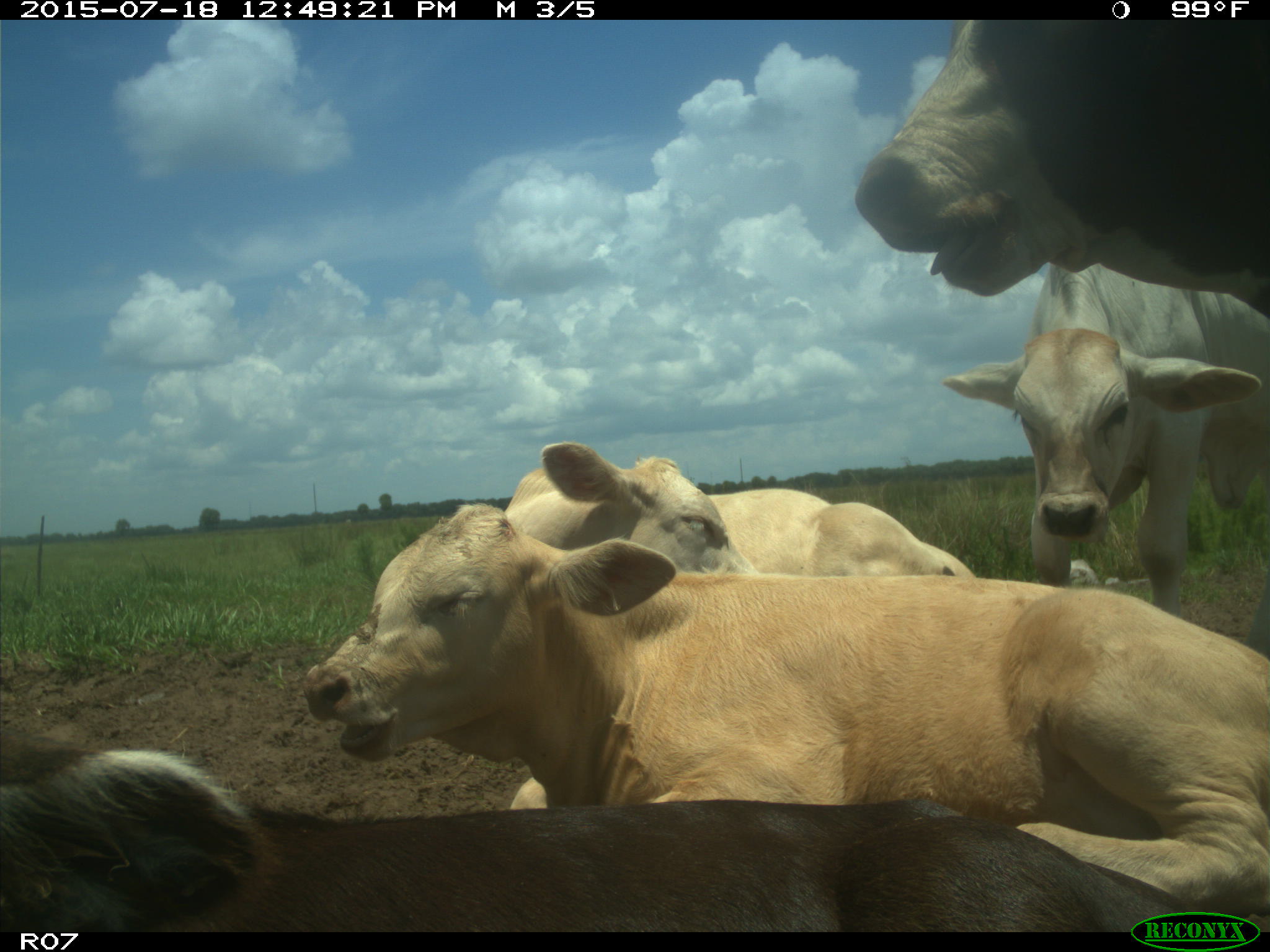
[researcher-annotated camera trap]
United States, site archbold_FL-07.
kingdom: Animalia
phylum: Chordata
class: Mammalia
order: Artiodactyla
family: Bovidae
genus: Bos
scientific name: Bos taurus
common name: domestic cow